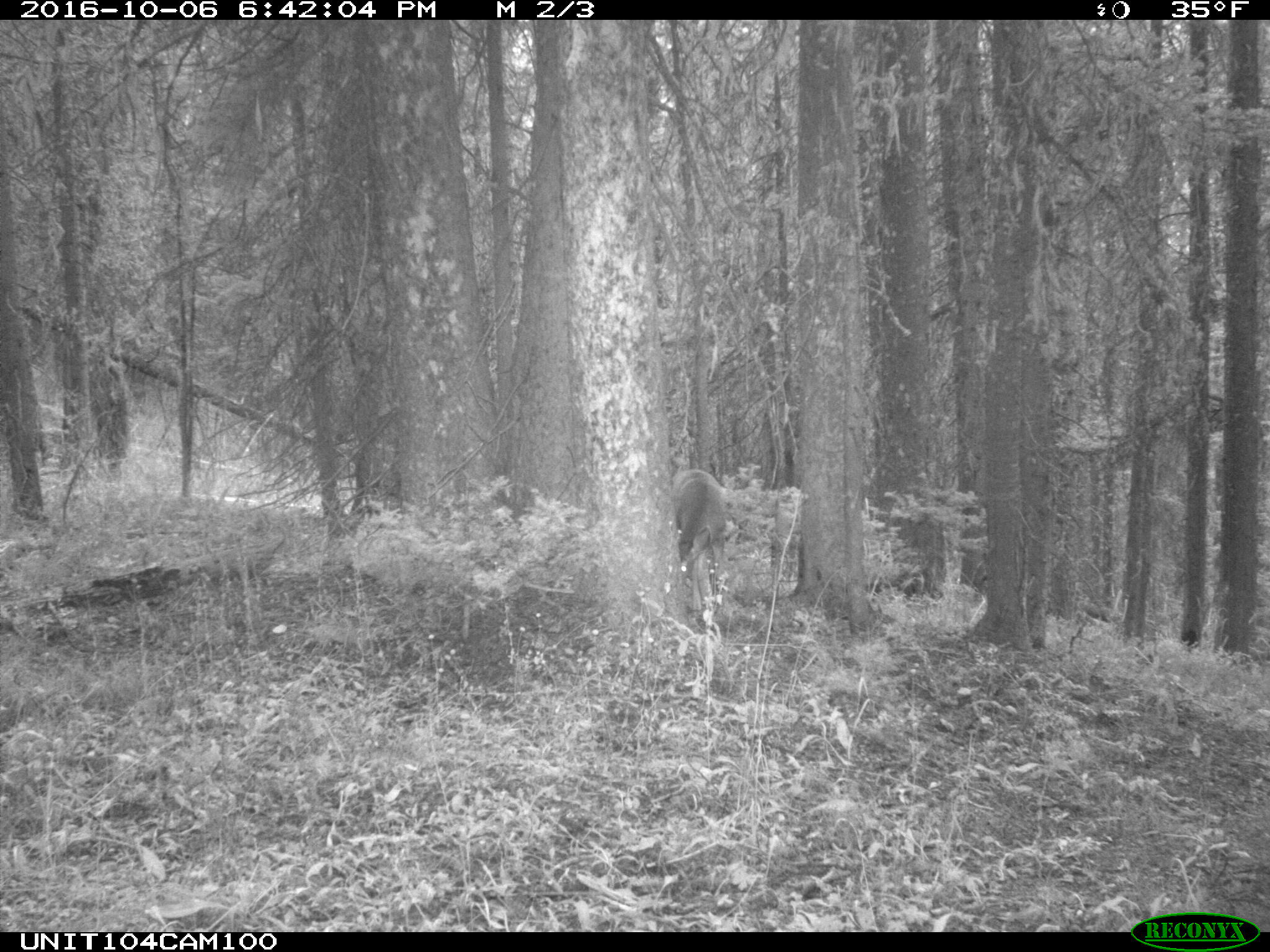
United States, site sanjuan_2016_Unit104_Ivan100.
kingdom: Animalia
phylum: Chordata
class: Mammalia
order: Artiodactyla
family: Cervidae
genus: Odocoileus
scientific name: Odocoileus hemionus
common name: mule deer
Odocoileus hemionus (mule deer).